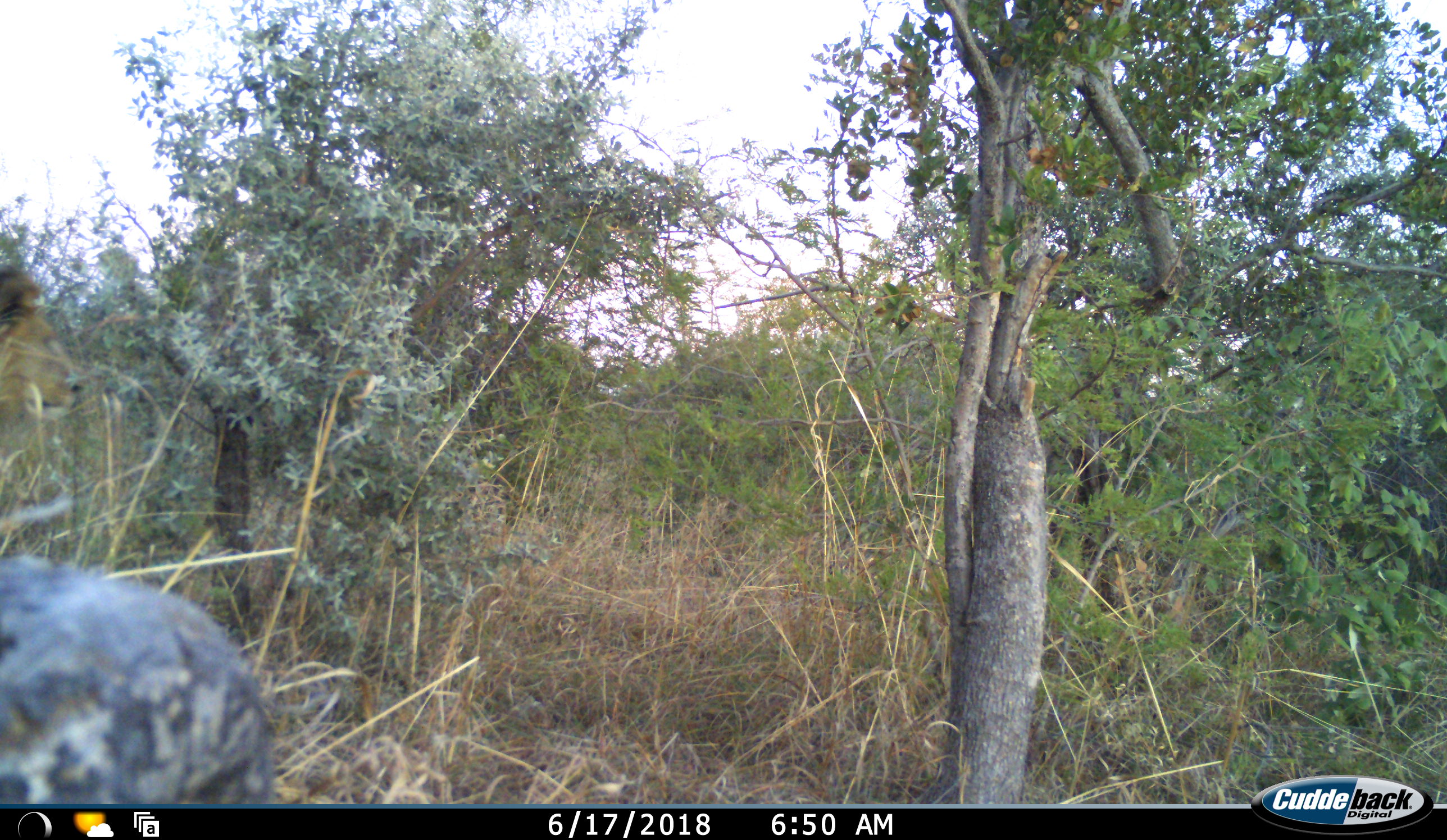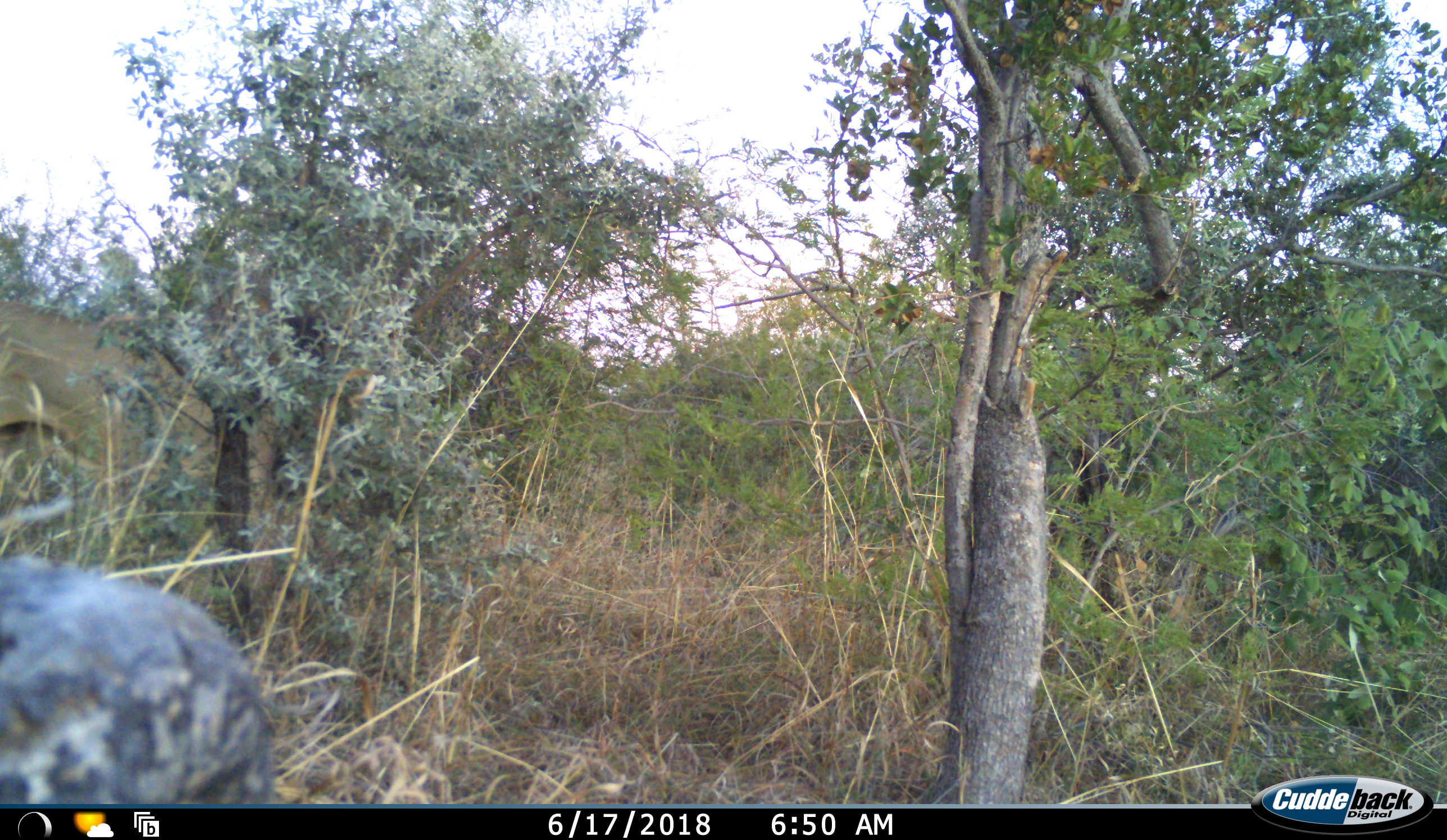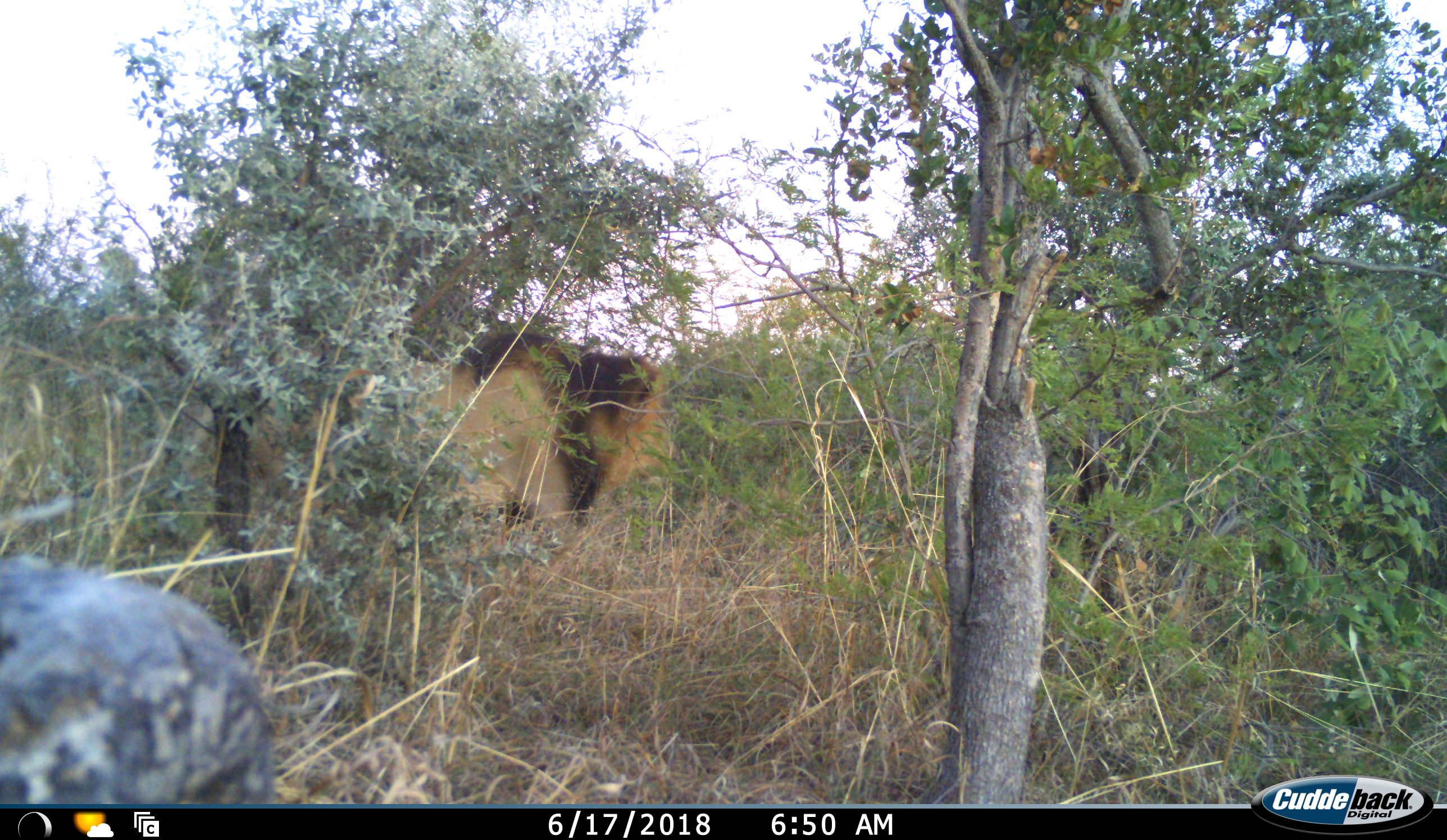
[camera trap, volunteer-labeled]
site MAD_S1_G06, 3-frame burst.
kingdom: Animalia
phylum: Chordata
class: Mammalia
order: Carnivora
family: Felidae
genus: Panthera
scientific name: Panthera leo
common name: lion male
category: lionmale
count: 1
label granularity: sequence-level